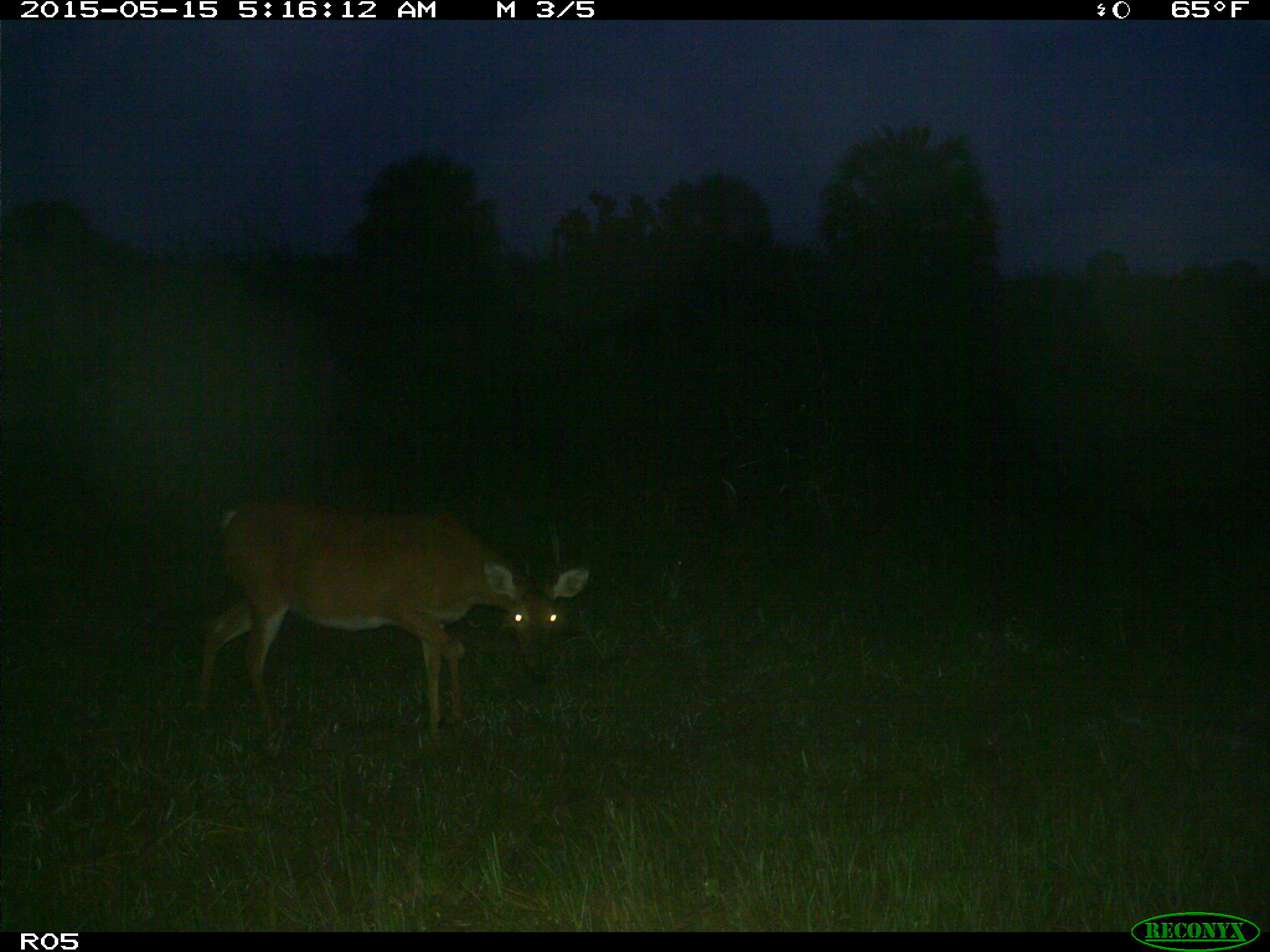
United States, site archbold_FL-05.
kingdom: Animalia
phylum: Chordata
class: Mammalia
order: Artiodactyla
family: Cervidae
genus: Odocoileus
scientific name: Odocoileus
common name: deer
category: unidentified deer